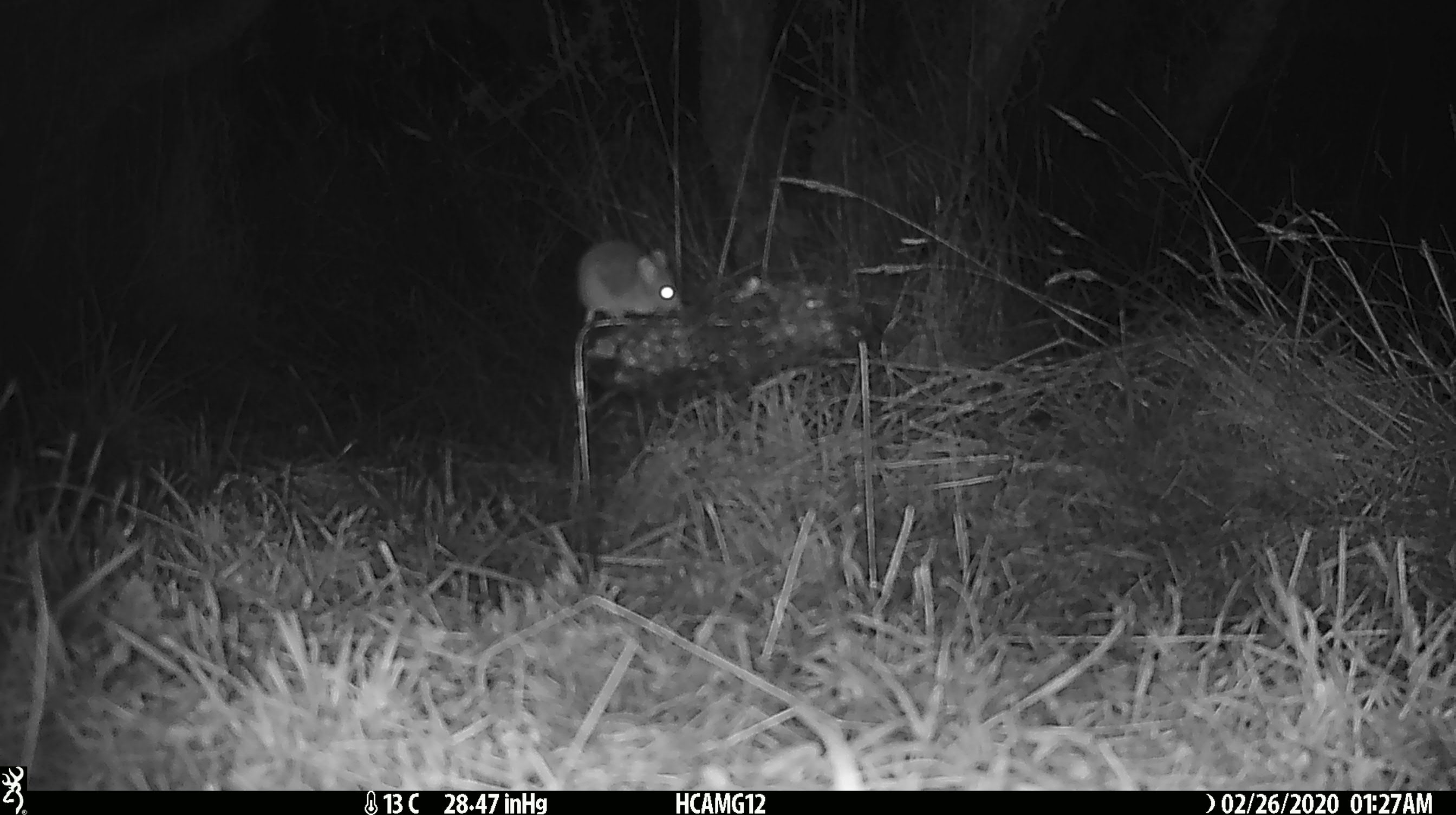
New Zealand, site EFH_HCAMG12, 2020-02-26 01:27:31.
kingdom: Animalia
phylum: Chordata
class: Mammalia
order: Rodentia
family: Muridae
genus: Mus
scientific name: Mus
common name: mouse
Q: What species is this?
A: Mouse (Mus).